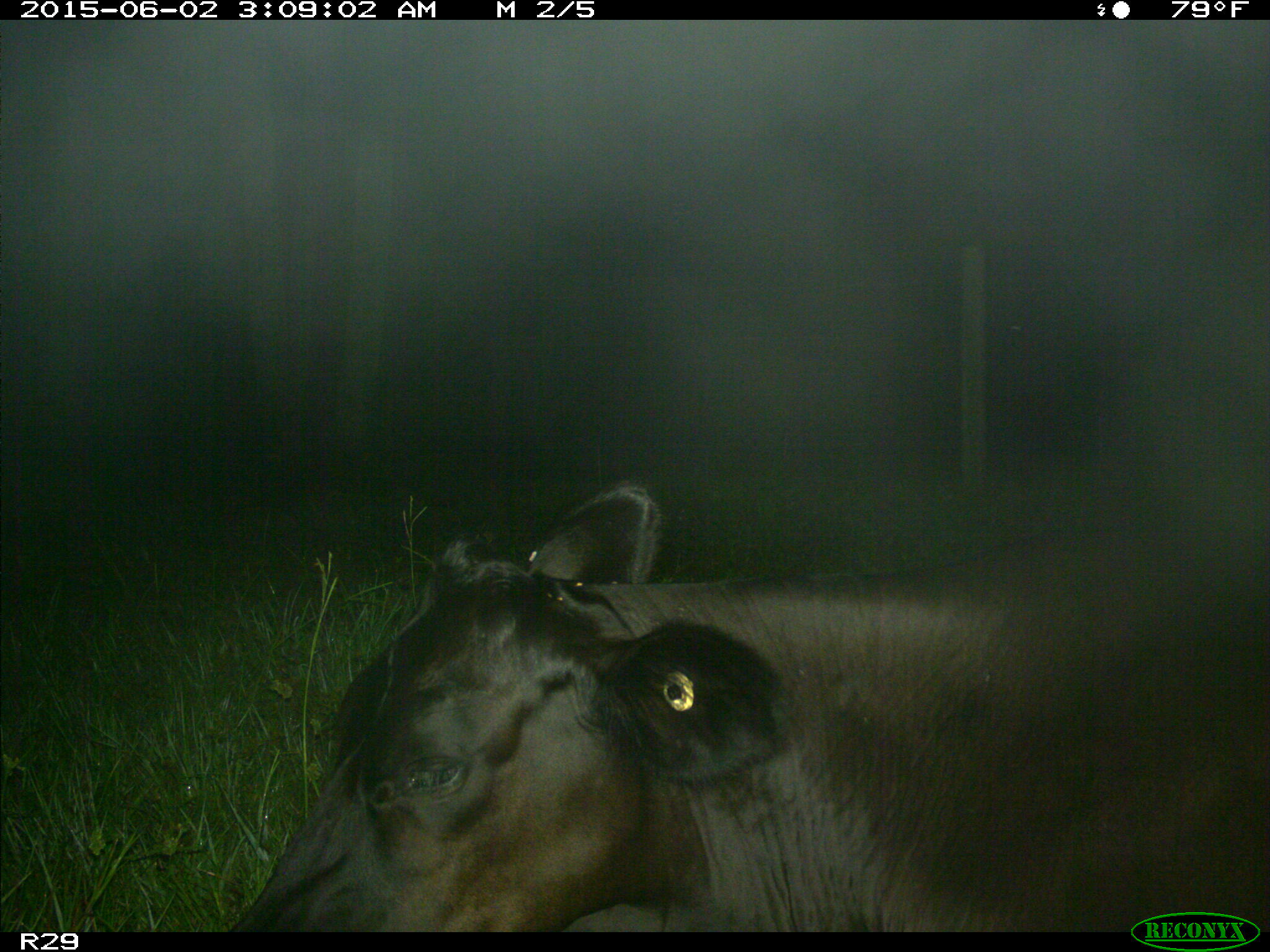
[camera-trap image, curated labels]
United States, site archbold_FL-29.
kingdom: Animalia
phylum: Chordata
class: Mammalia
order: Artiodactyla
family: Bovidae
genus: Bos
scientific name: Bos taurus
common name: domestic cow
Bos taurus (domestic cow).